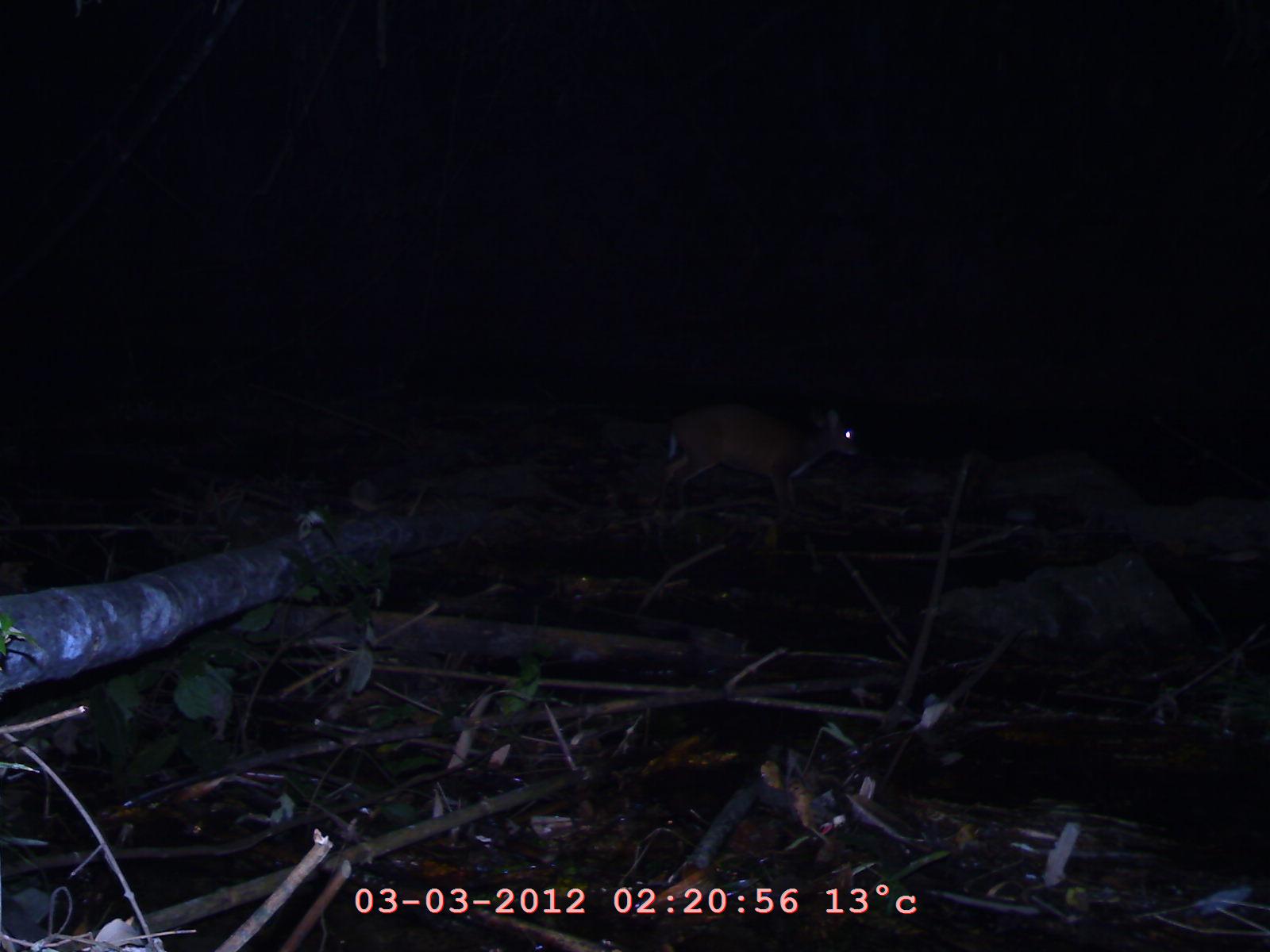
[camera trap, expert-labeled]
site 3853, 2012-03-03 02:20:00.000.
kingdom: Animalia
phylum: Chordata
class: Mammalia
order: Artiodactyla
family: Cervidae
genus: Muntiacus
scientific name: Muntiacus muntjak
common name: southern red muntjac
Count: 1.